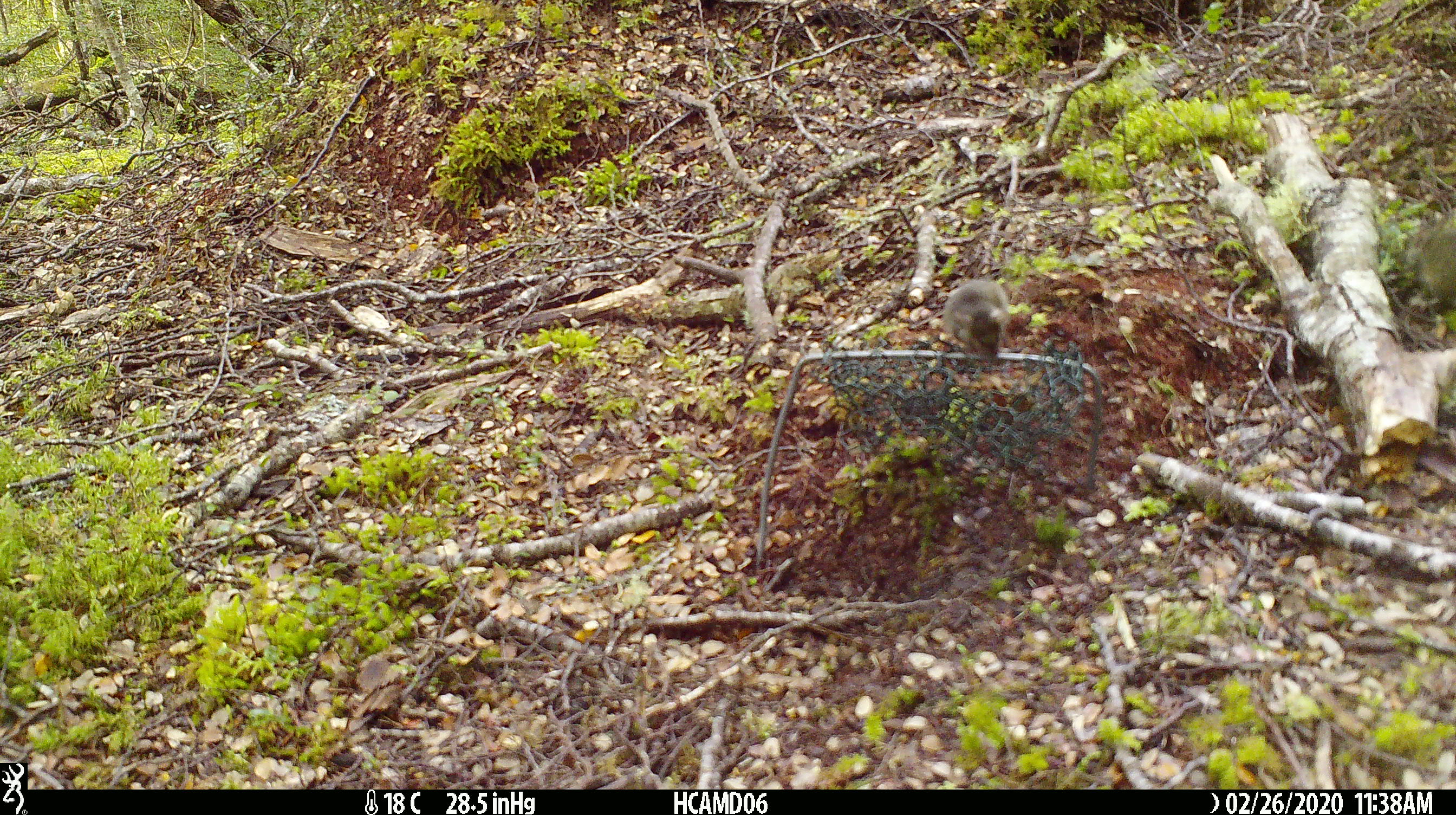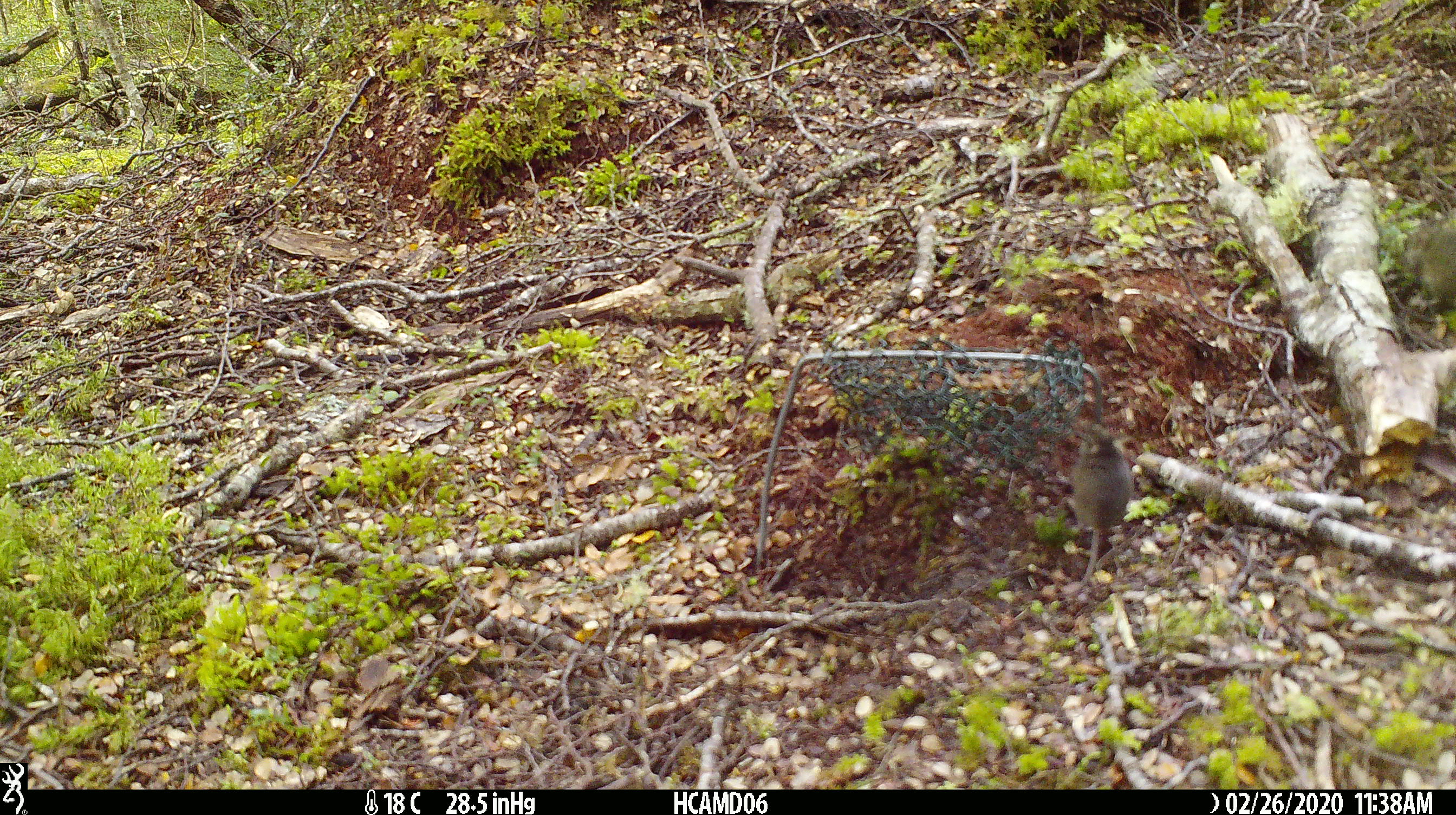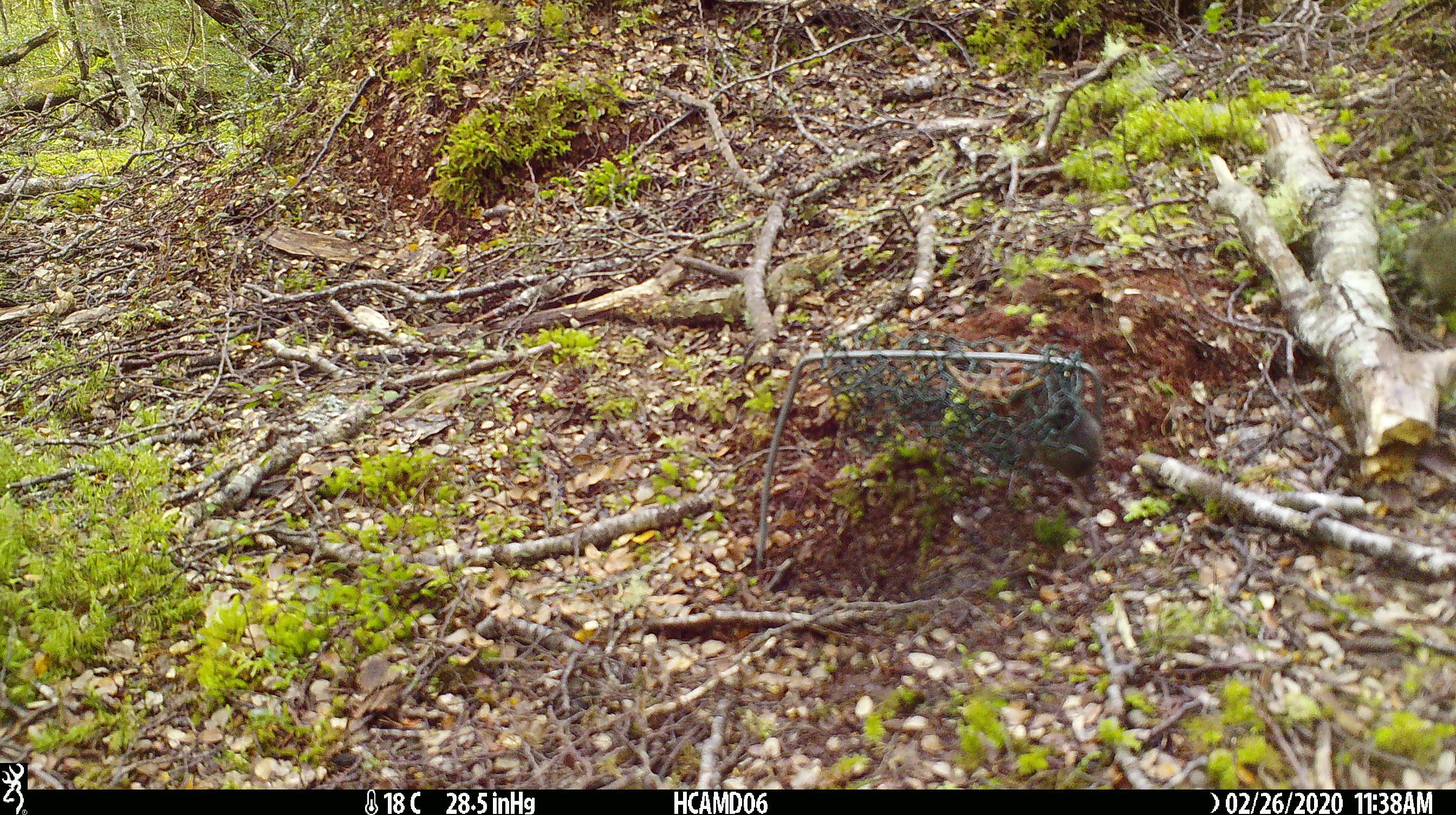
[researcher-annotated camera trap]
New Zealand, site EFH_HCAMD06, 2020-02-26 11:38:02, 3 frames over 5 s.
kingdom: Animalia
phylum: Chordata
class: Mammalia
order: Rodentia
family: Muridae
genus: Mus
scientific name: Mus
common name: mouse